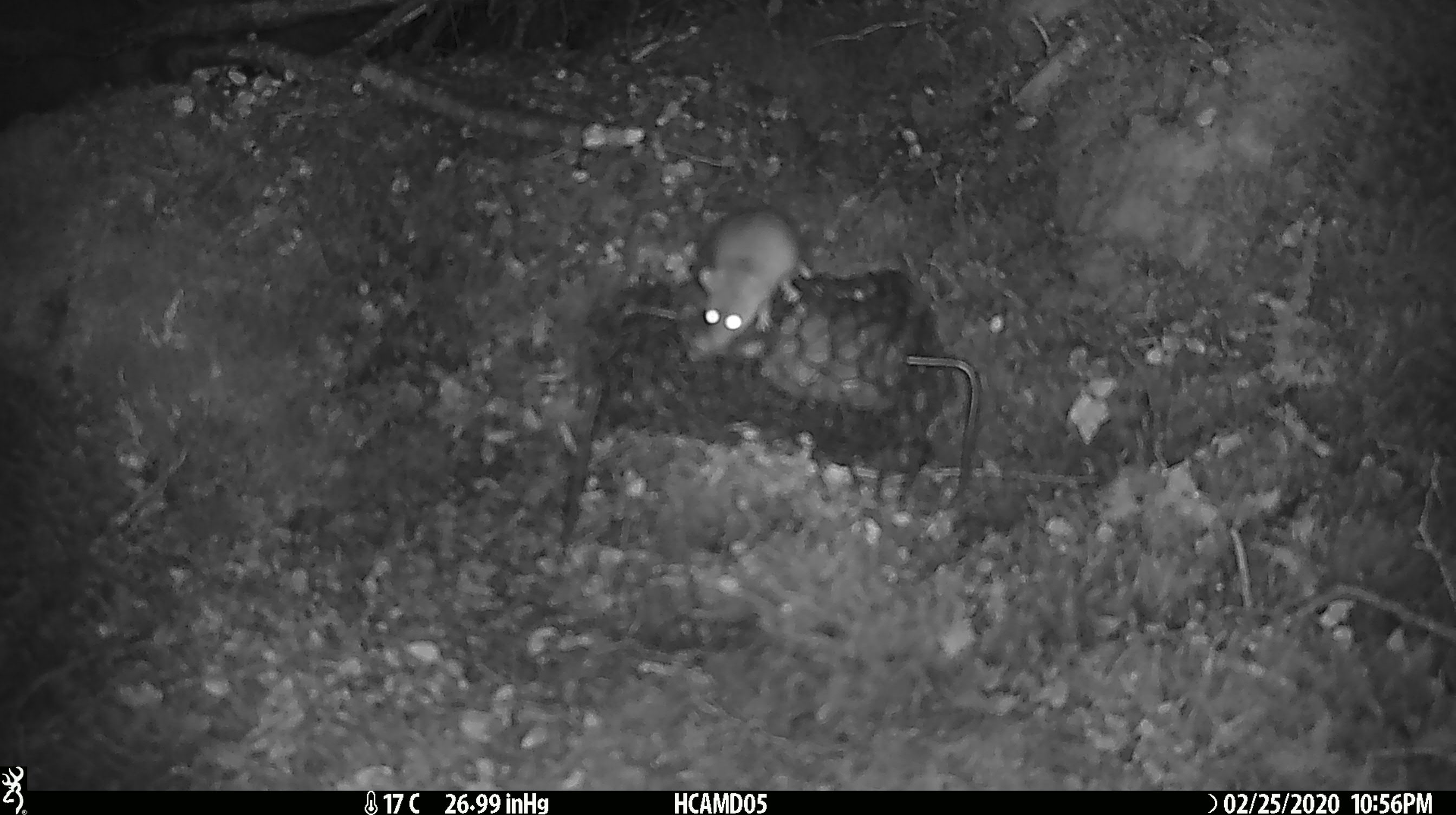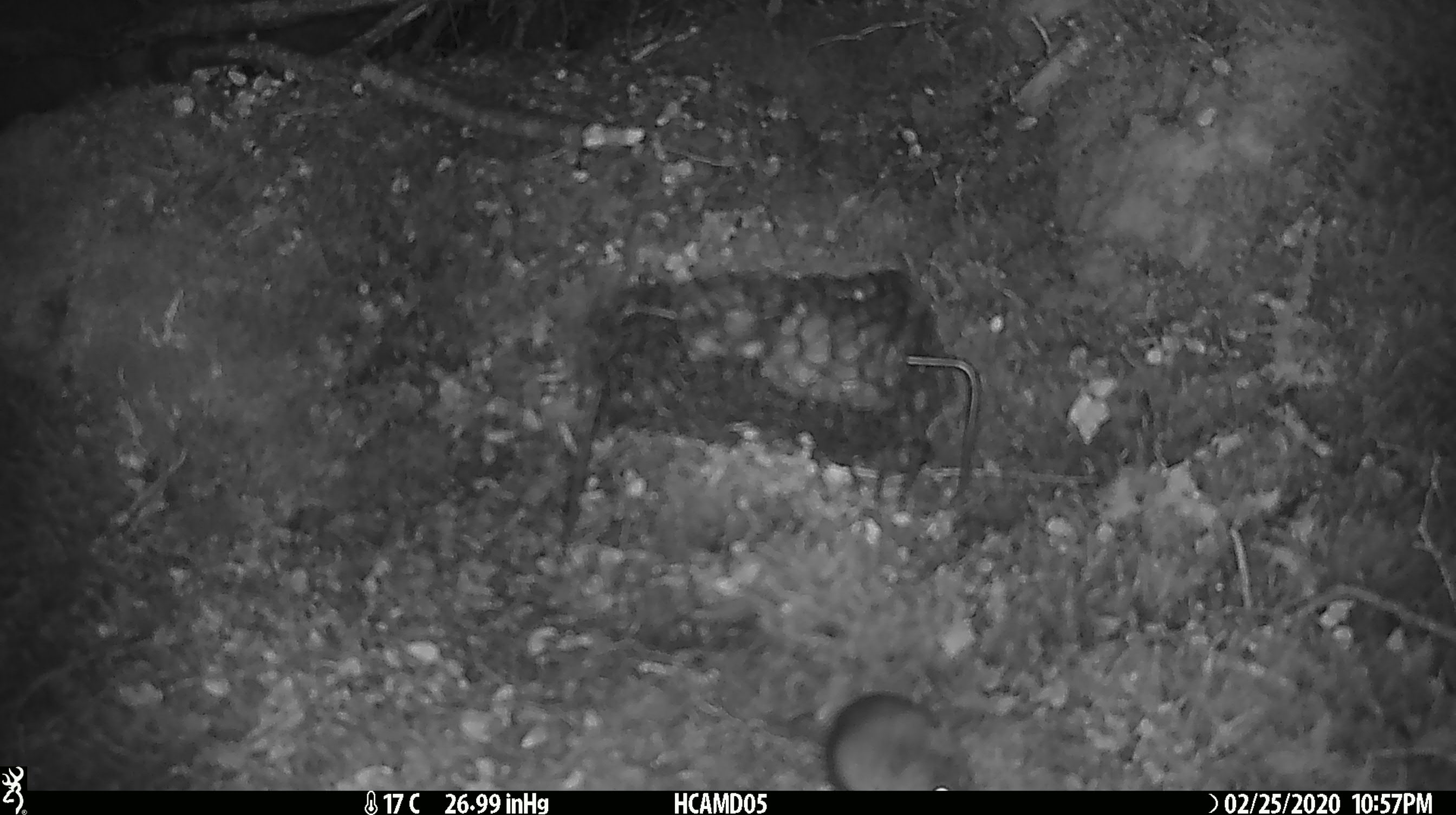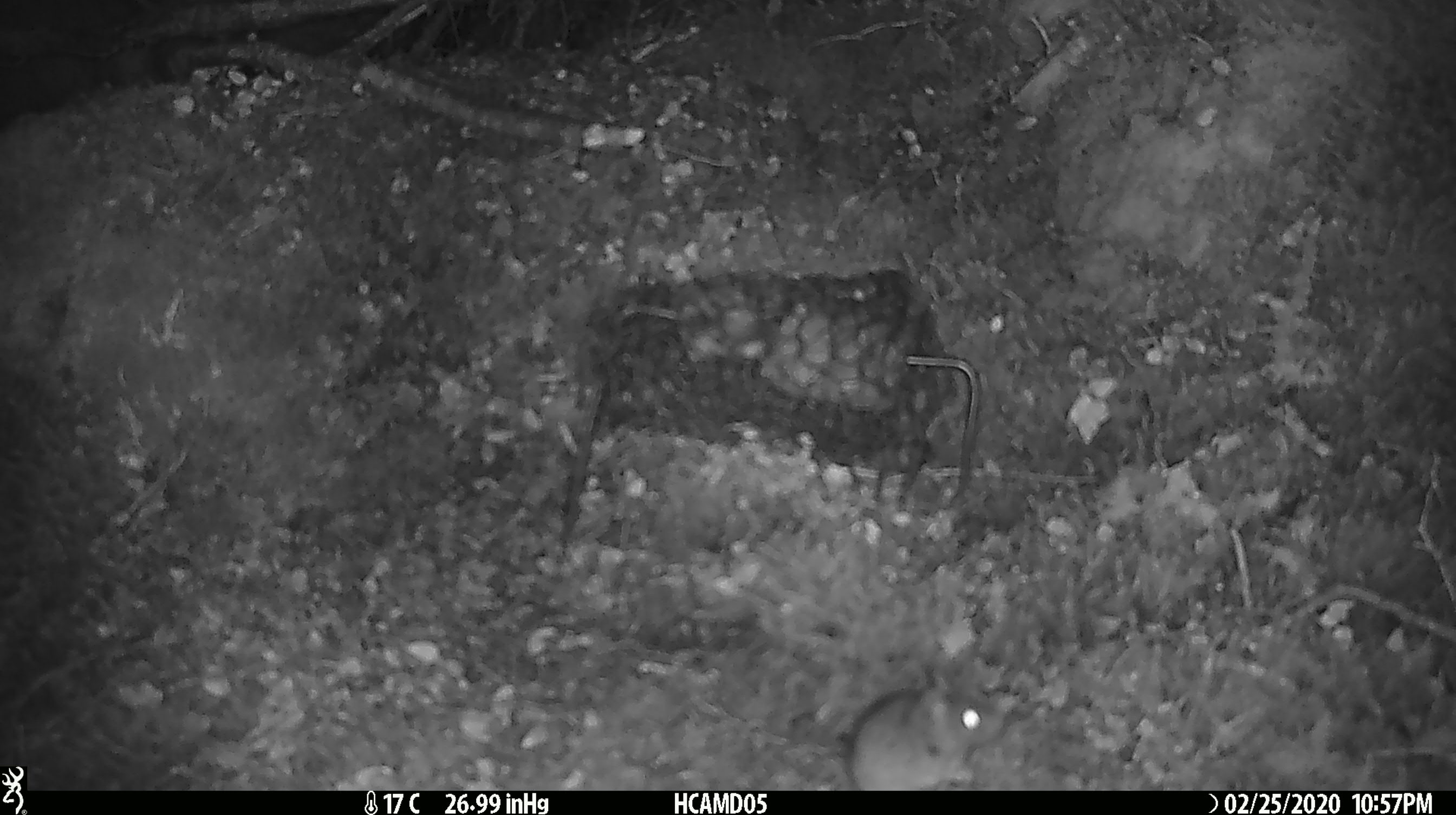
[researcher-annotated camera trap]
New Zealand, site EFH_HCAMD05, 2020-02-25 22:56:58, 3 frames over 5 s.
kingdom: Animalia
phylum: Chordata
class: Mammalia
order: Rodentia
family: Muridae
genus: Mus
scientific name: Mus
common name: mouse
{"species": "mouse (Mus)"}